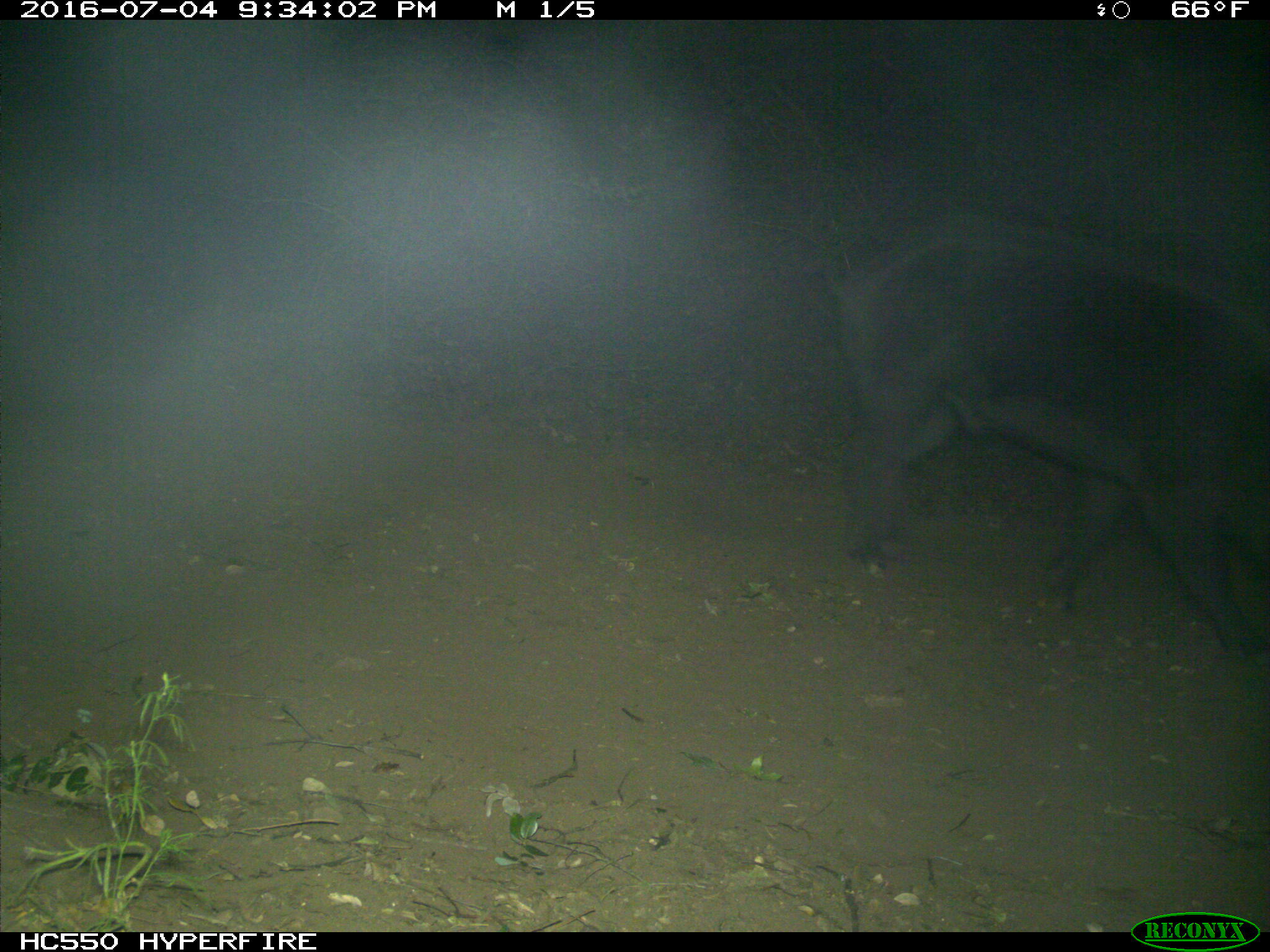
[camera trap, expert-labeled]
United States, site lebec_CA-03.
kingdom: Animalia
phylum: Chordata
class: Mammalia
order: Artiodactyla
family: Suidae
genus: Sus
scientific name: Sus scrofa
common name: wild boar